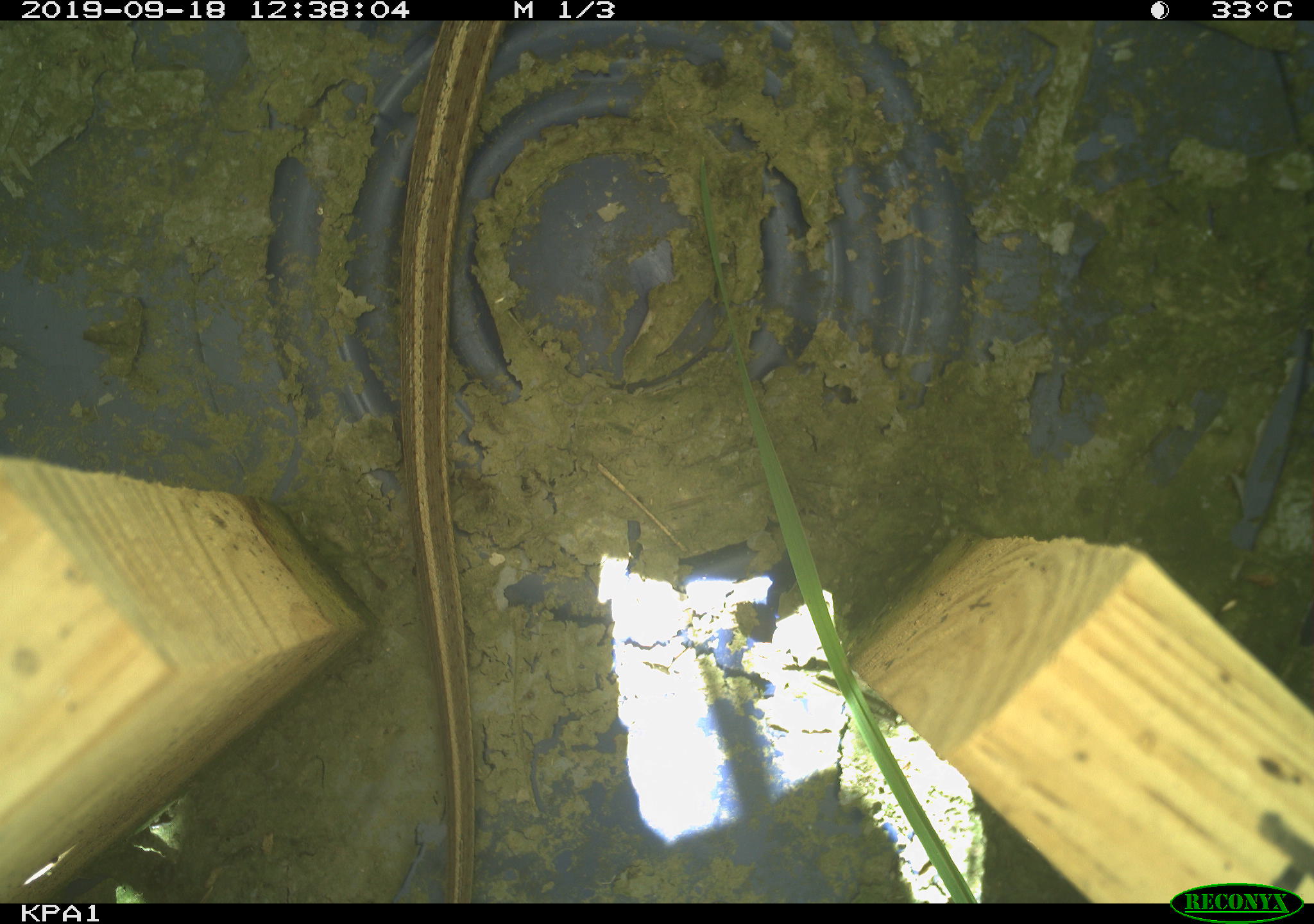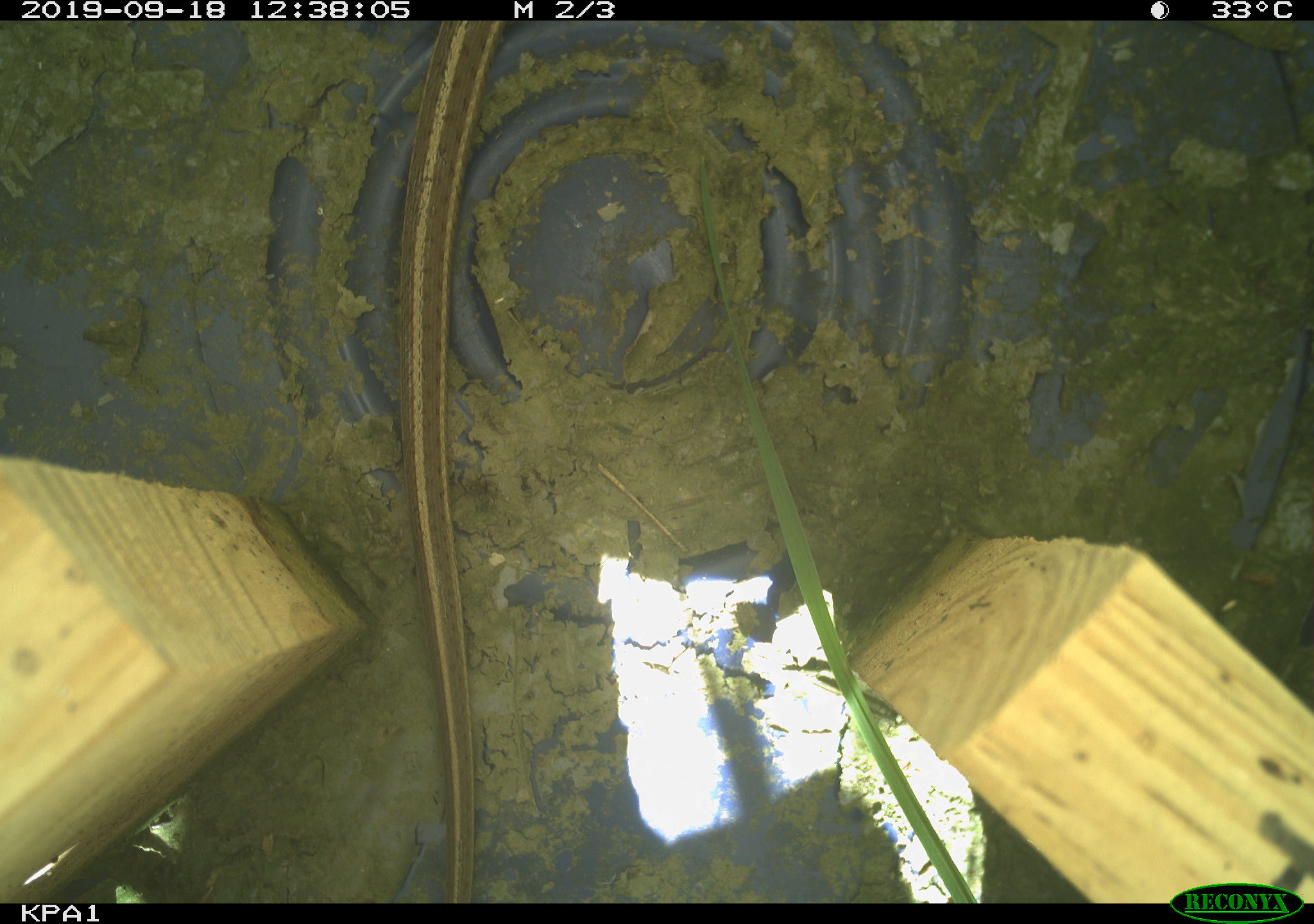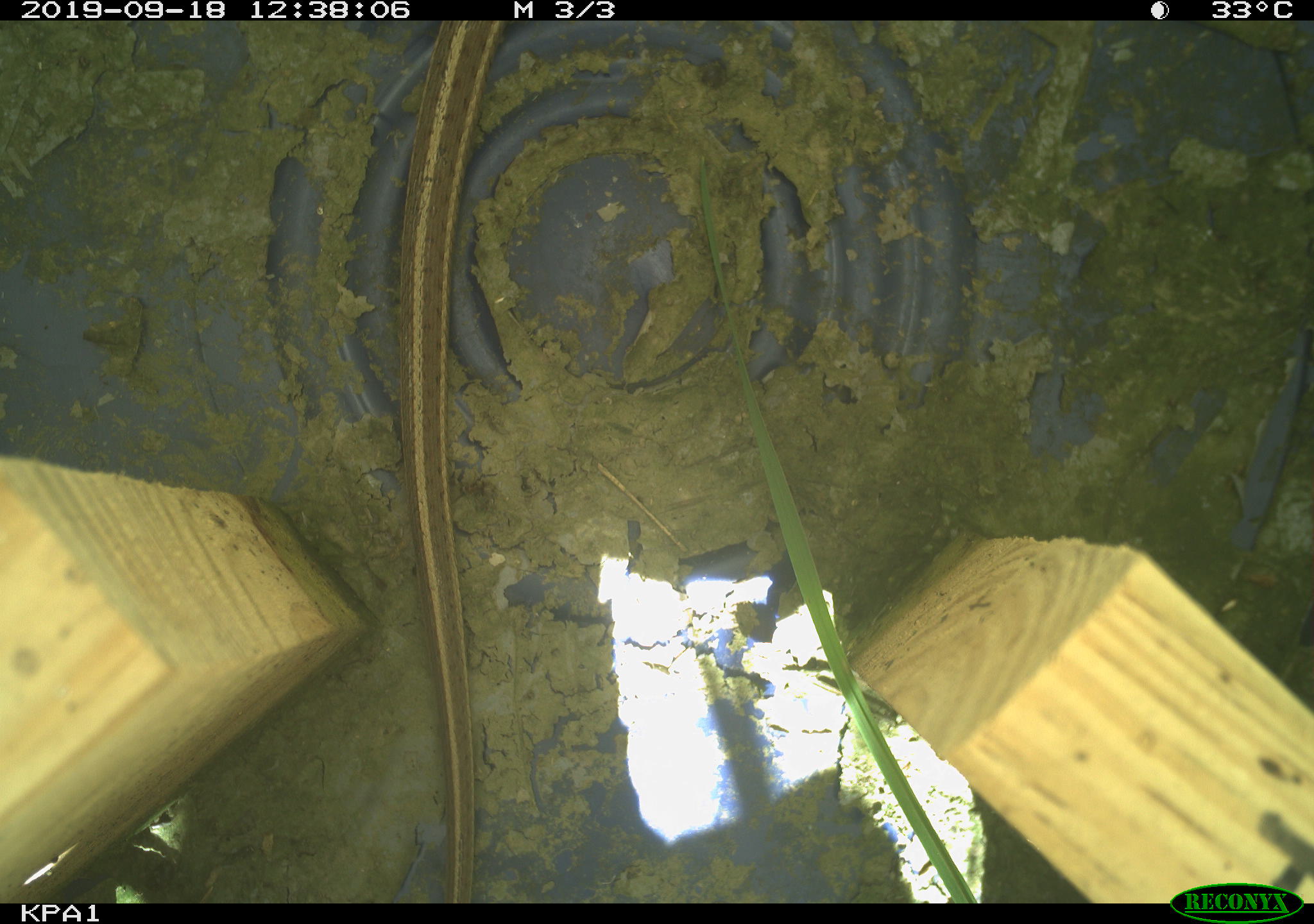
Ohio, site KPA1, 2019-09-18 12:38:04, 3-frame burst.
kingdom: Animalia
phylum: Chordata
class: Reptilia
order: Squamata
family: Colubridae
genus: Thamnophis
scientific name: Thamnophis sirtalis sirtalis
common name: eastern gartersnake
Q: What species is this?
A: Eastern gartersnake (Thamnophis sirtalis sirtalis).